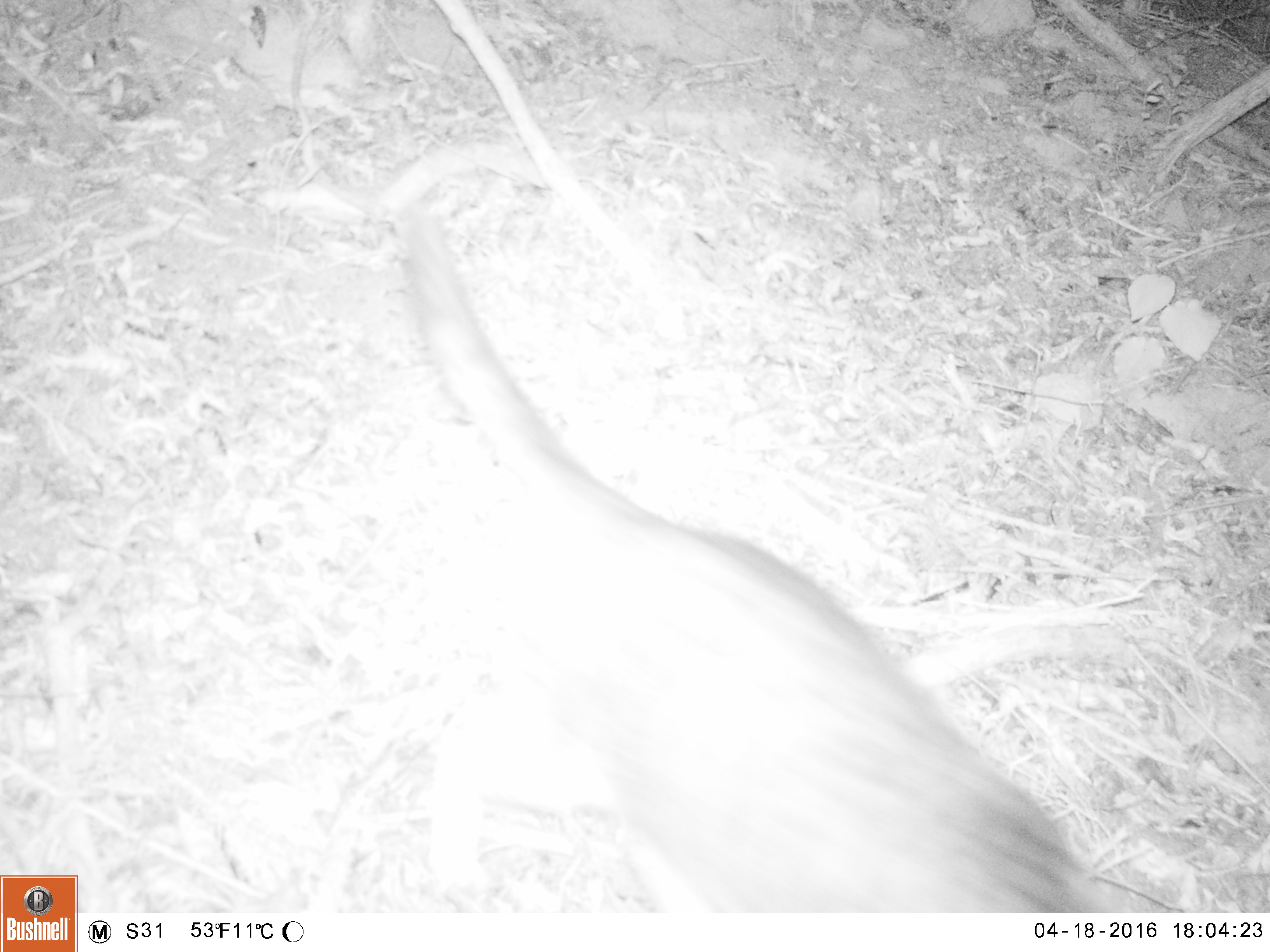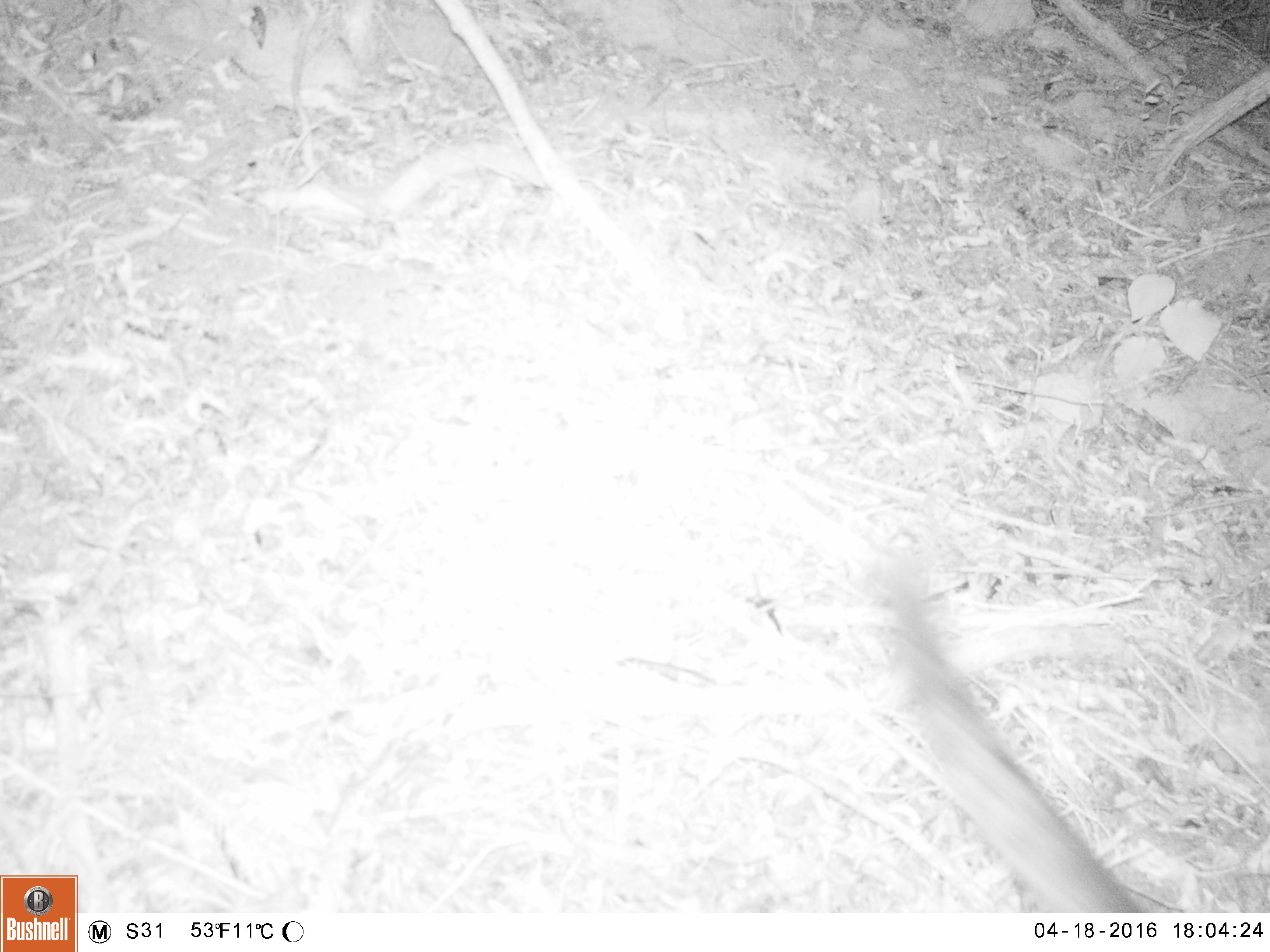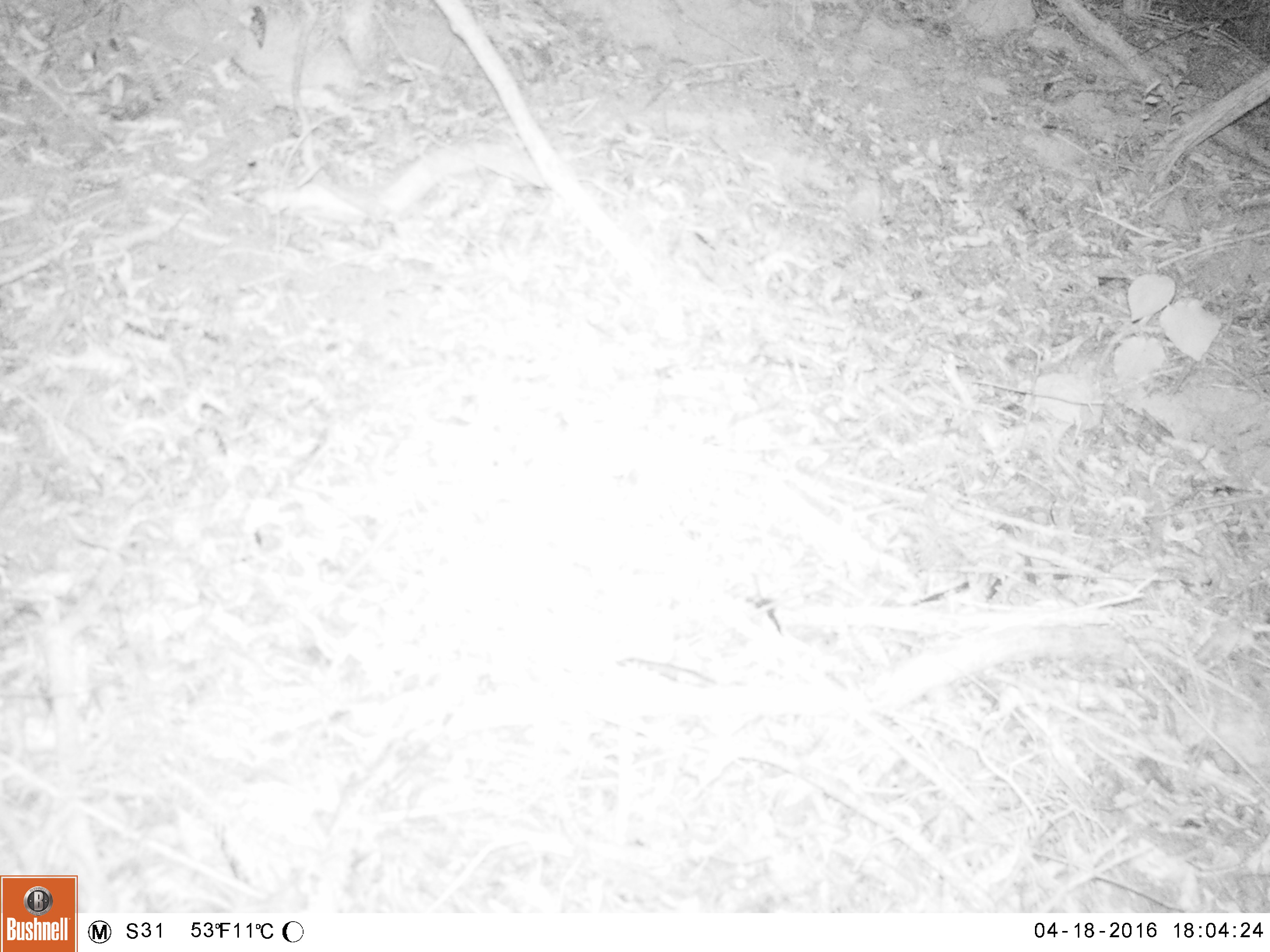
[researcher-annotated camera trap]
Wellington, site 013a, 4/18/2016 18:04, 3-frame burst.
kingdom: Animalia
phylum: Chordata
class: Mammalia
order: Carnivora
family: Felidae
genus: Felis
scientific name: Felis catus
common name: cat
Cat (Felis catus).